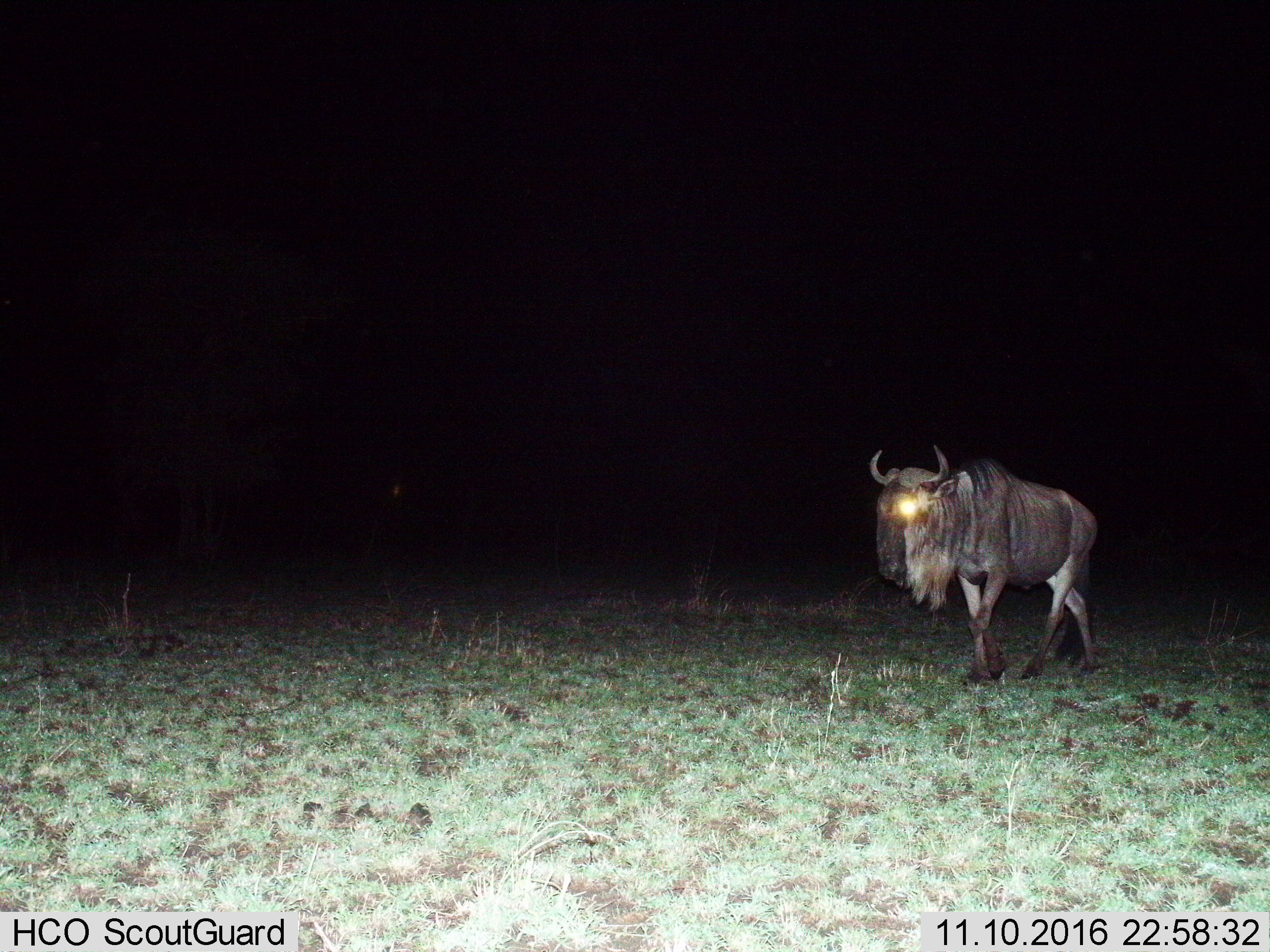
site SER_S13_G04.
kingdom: Animalia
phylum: Chordata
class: Mammalia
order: Artiodactyla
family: Bovidae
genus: Connochaetes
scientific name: Connochaetes taurinus taurinus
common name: blue wildebeest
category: wildebeestblue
Wildebeestblue (blue wildebeest) (Connochaetes taurinus taurinus), count 1. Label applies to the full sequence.